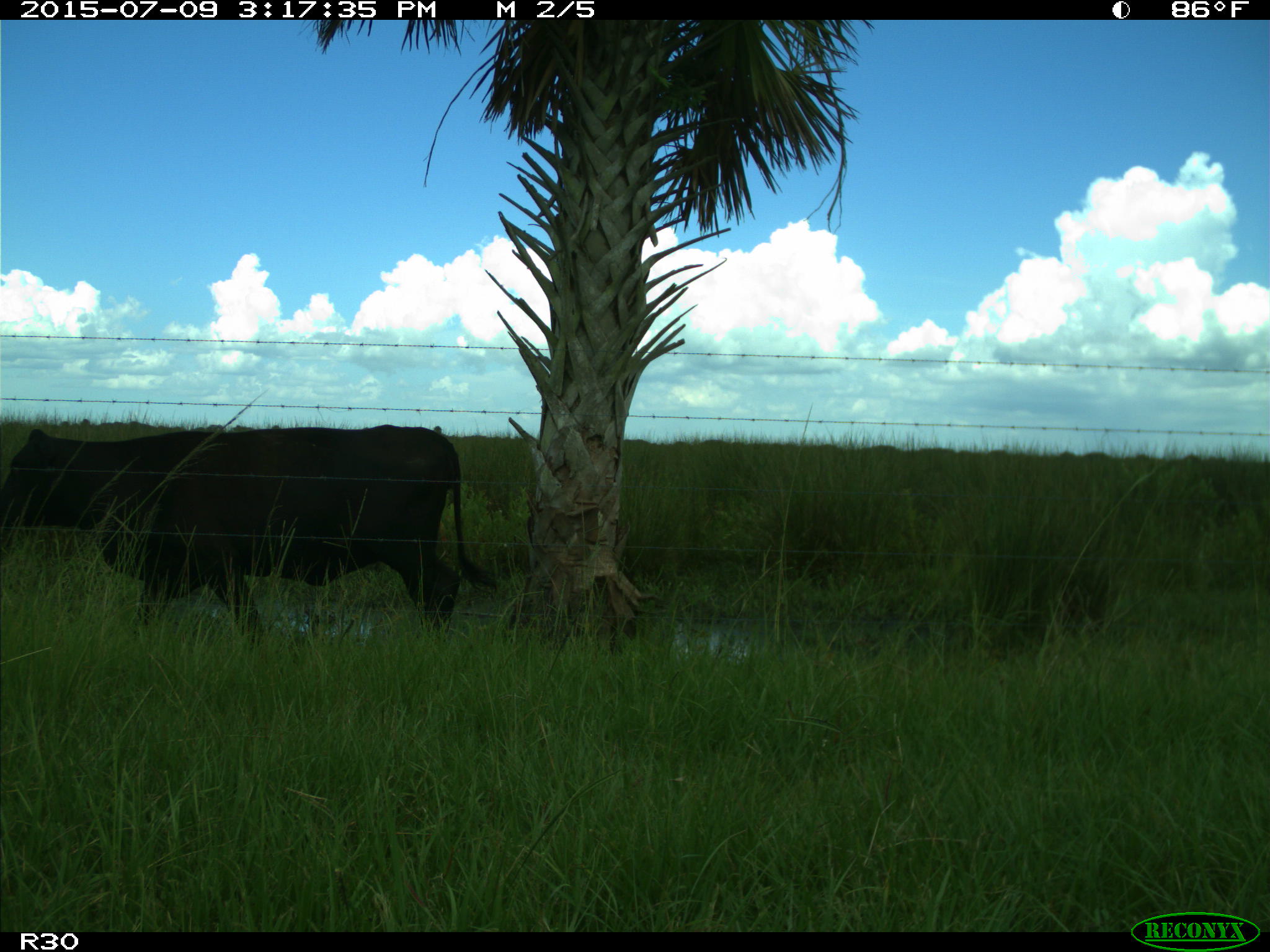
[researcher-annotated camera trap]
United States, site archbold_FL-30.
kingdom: Animalia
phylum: Chordata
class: Mammalia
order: Artiodactyla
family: Bovidae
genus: Bos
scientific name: Bos taurus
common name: domestic cow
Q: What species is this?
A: Bos taurus (domestic cow).